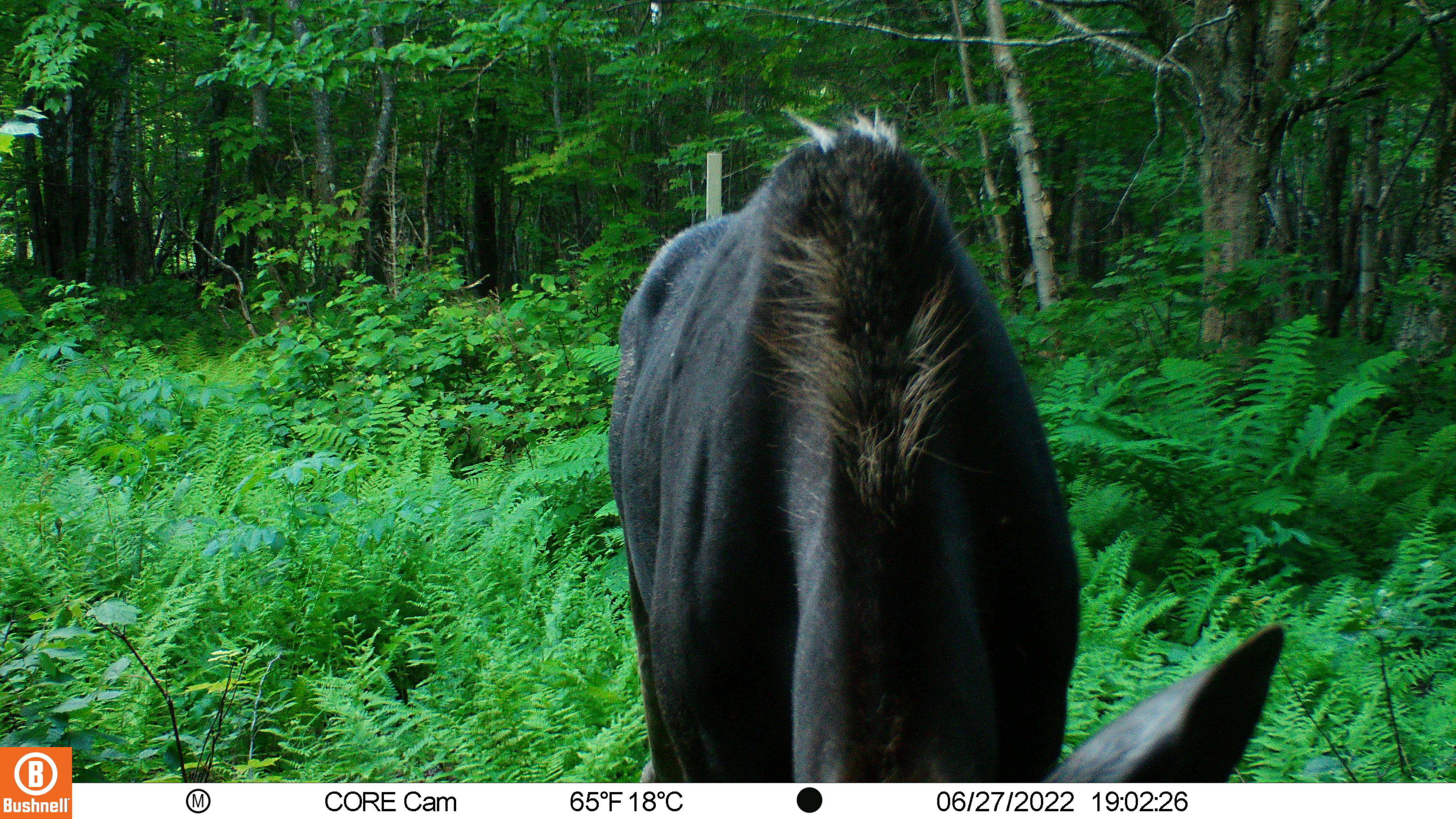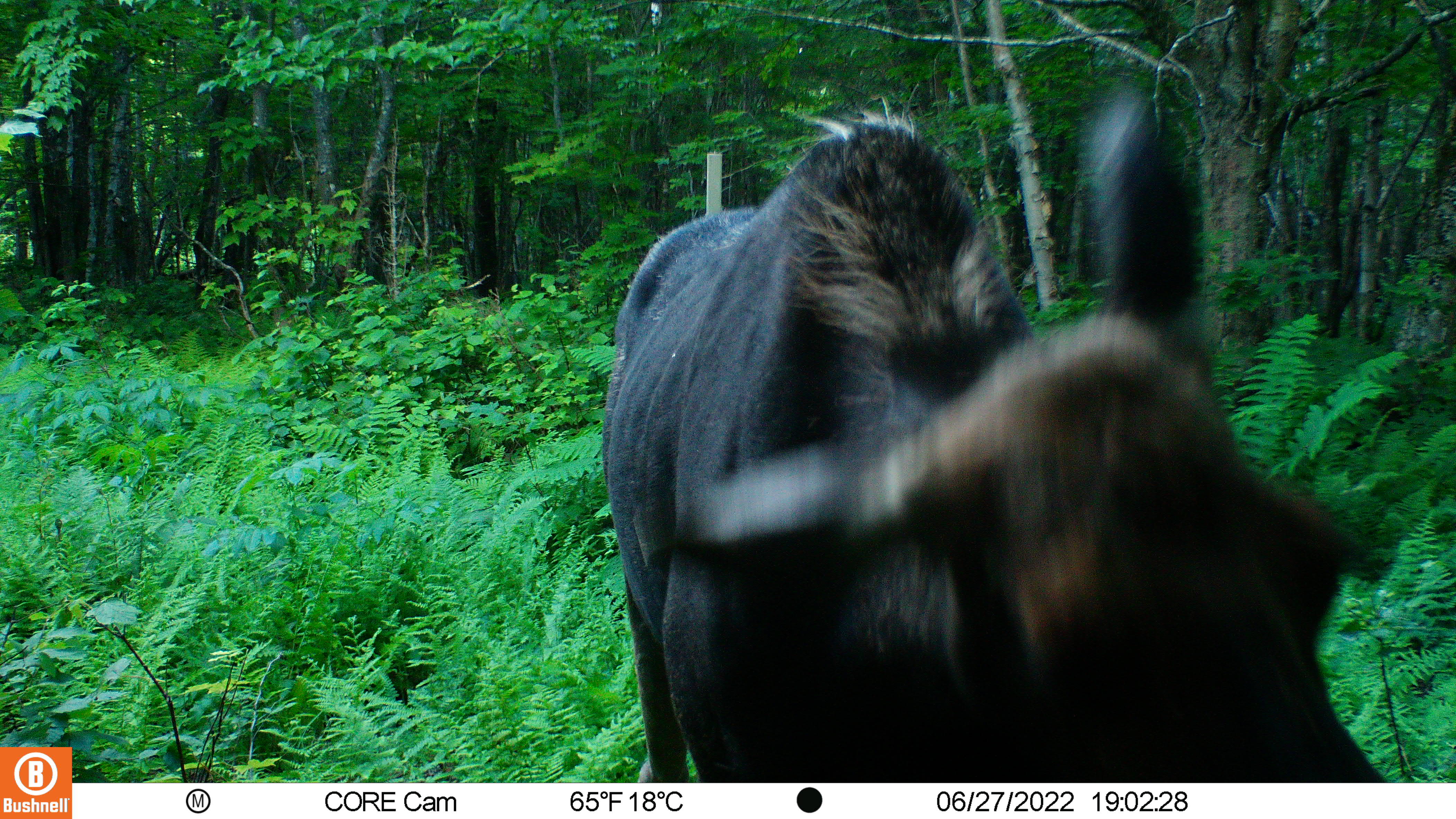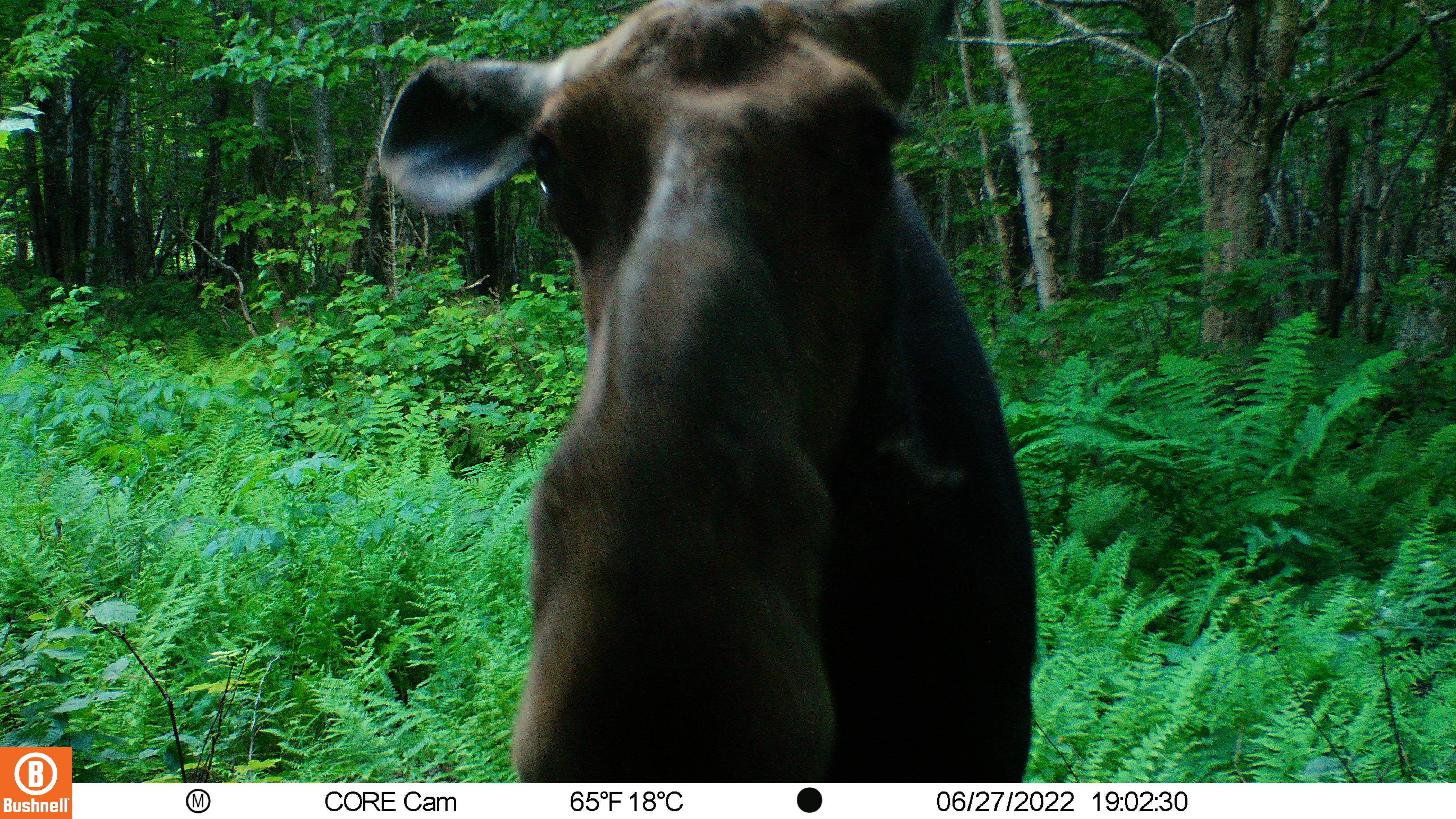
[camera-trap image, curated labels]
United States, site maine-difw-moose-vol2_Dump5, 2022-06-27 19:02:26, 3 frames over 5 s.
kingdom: Animalia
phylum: Chordata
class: Mammalia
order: Artiodactyla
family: Cervidae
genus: Alces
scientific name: Alces alces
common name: moose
Moose (Alces alces).